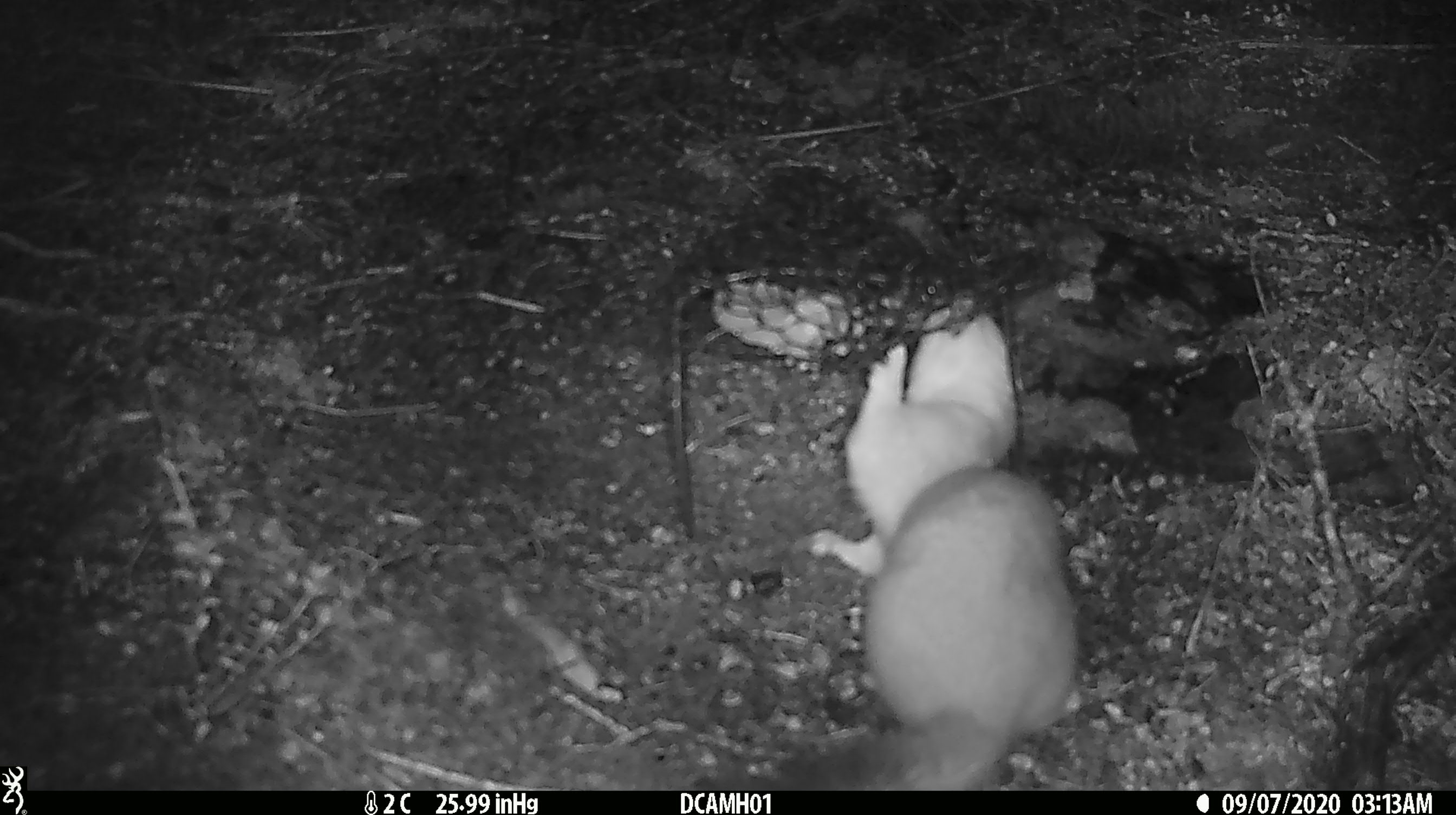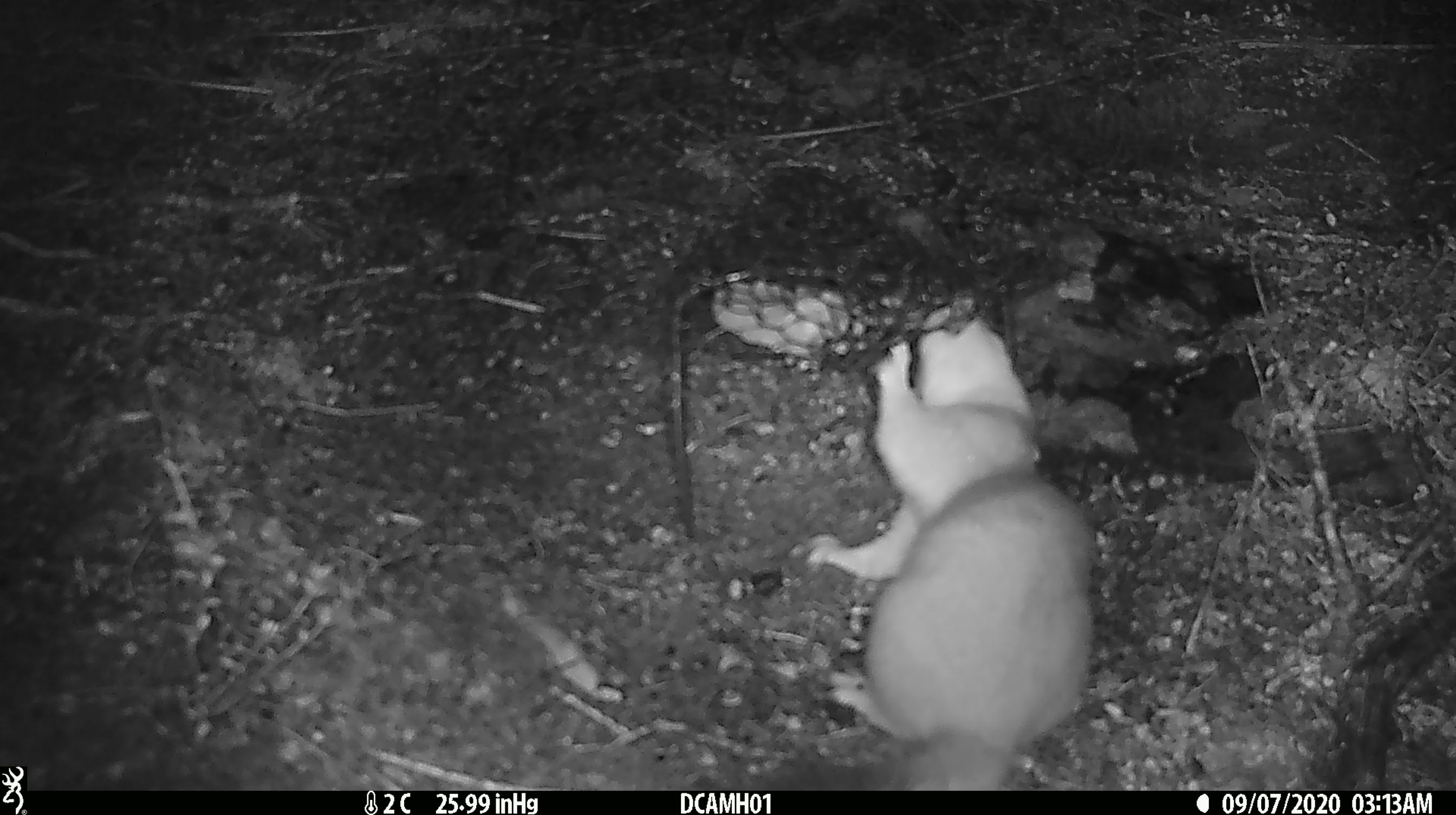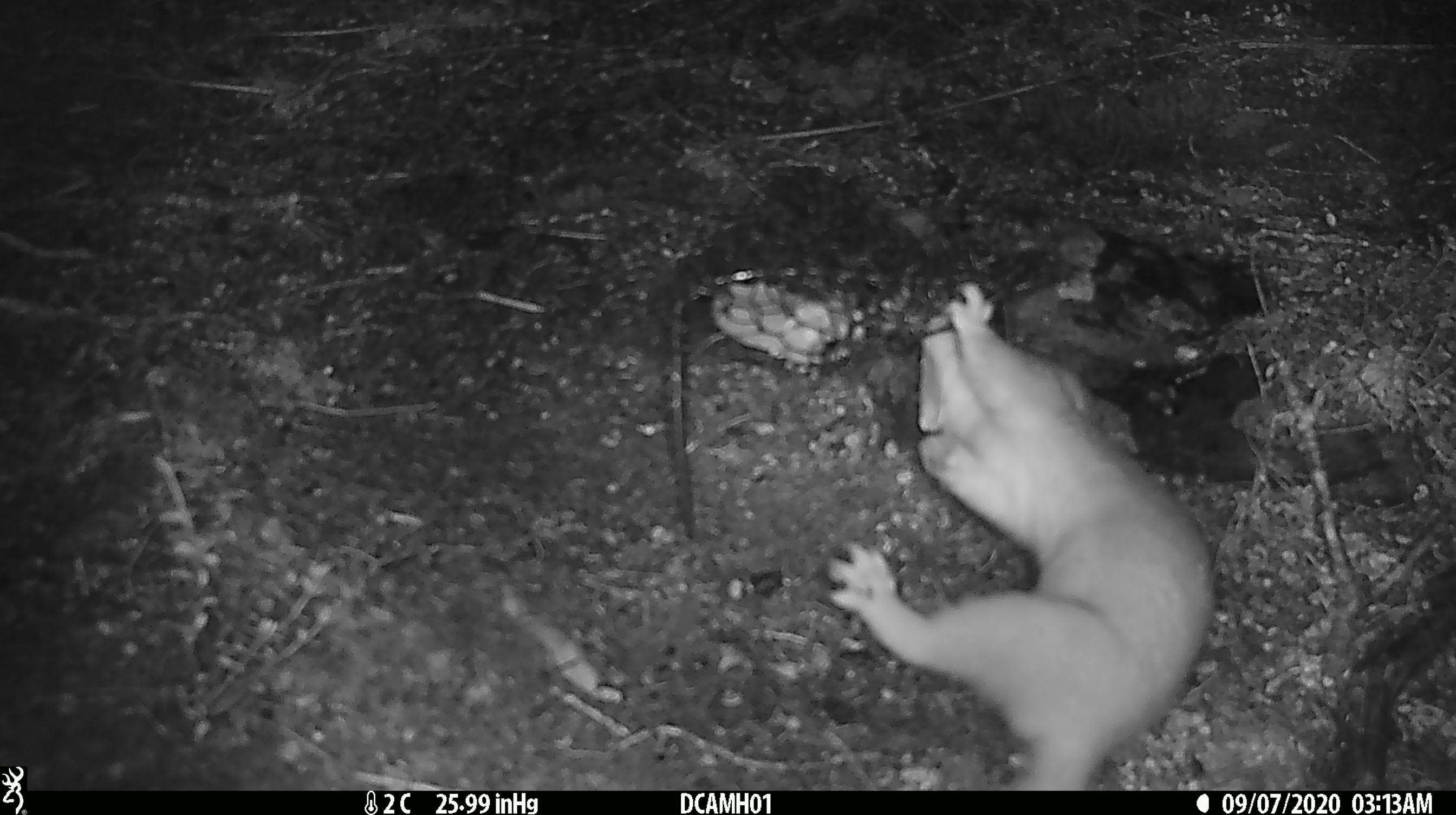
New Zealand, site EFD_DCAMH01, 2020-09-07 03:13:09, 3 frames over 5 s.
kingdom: Animalia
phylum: Chordata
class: Mammalia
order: Carnivora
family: Mustelidae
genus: Mustela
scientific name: Mustela erminea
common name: stoat